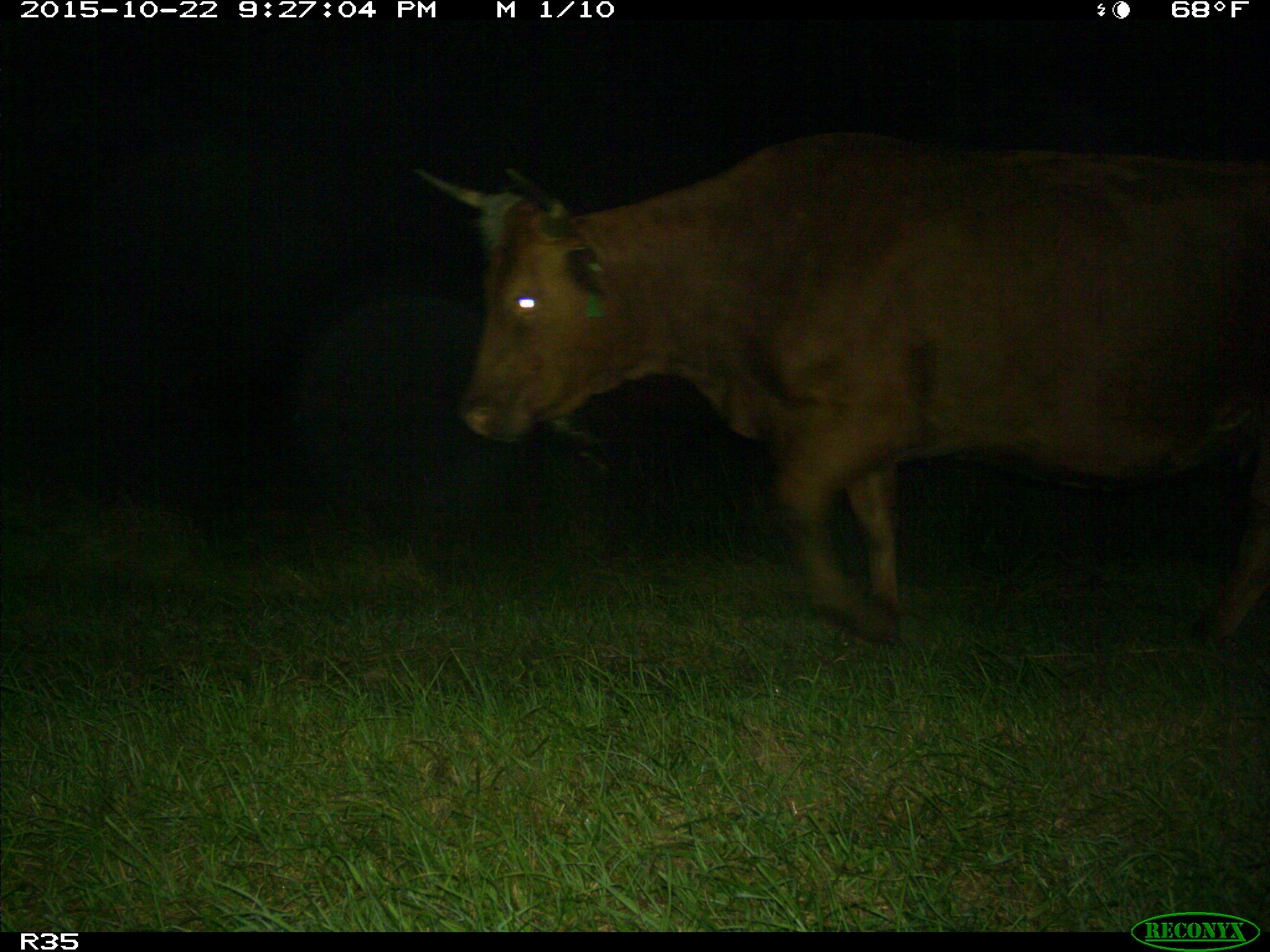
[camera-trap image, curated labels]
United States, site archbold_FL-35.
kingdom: Animalia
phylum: Chordata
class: Mammalia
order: Artiodactyla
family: Bovidae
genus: Bos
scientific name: Bos taurus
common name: domestic cow